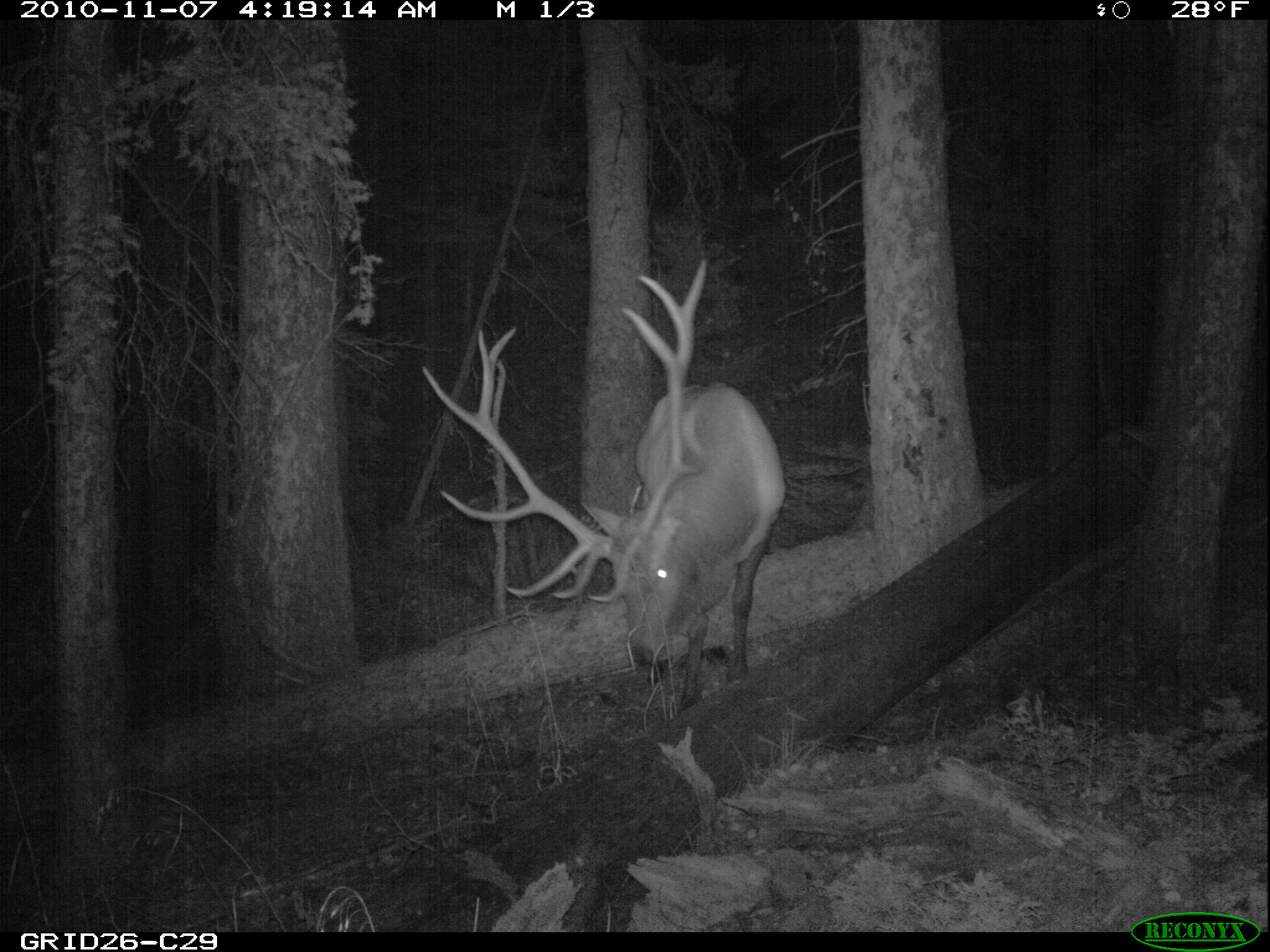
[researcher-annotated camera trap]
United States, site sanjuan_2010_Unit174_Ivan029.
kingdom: Animalia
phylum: Chordata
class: Mammalia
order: Artiodactyla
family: Cervidae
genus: Cervus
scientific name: Cervus elaphus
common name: red deer